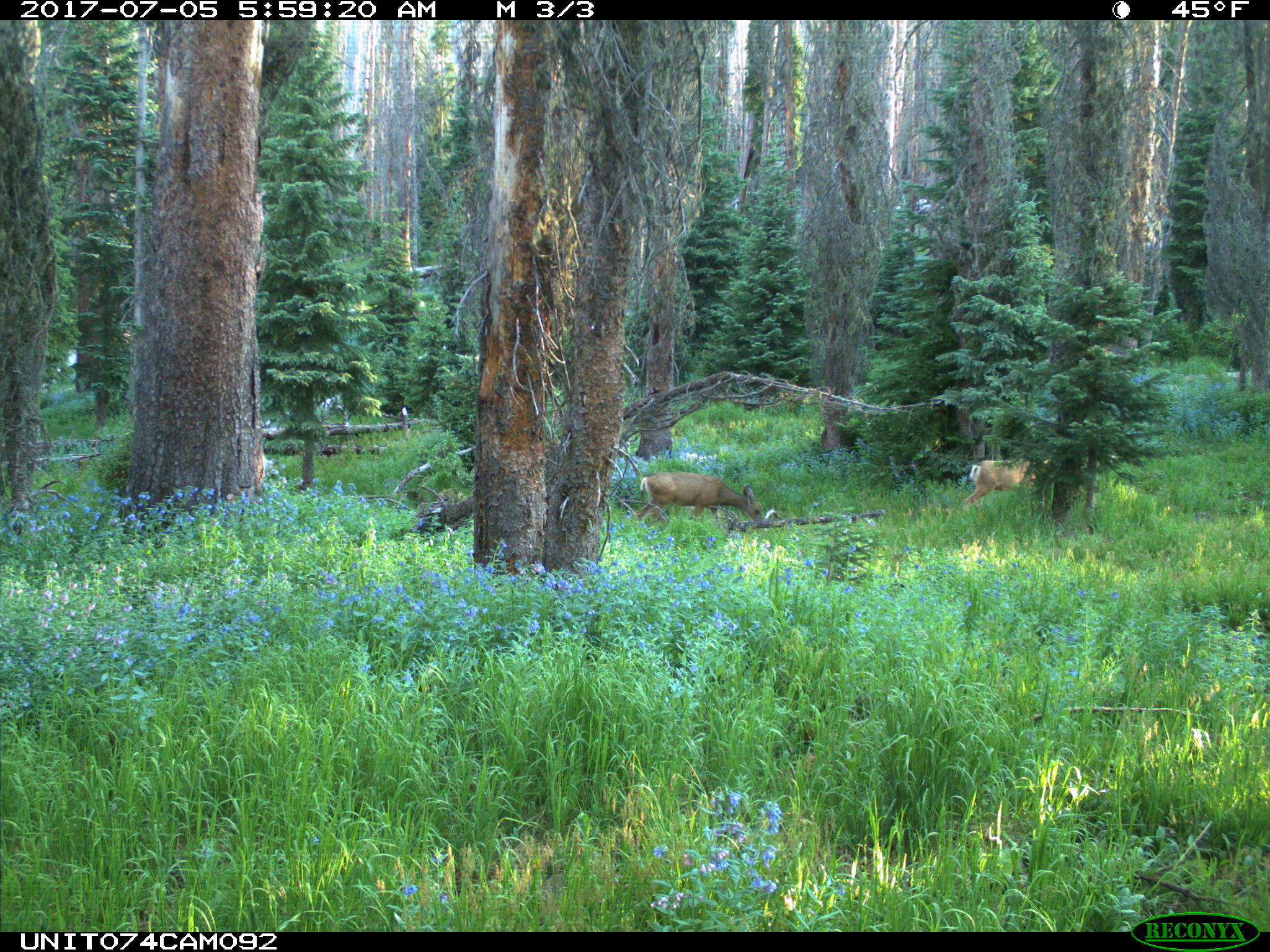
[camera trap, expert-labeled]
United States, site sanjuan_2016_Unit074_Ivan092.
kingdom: Animalia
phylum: Chordata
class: Mammalia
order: Artiodactyla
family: Cervidae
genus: Odocoileus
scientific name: Odocoileus hemionus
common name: mule deer